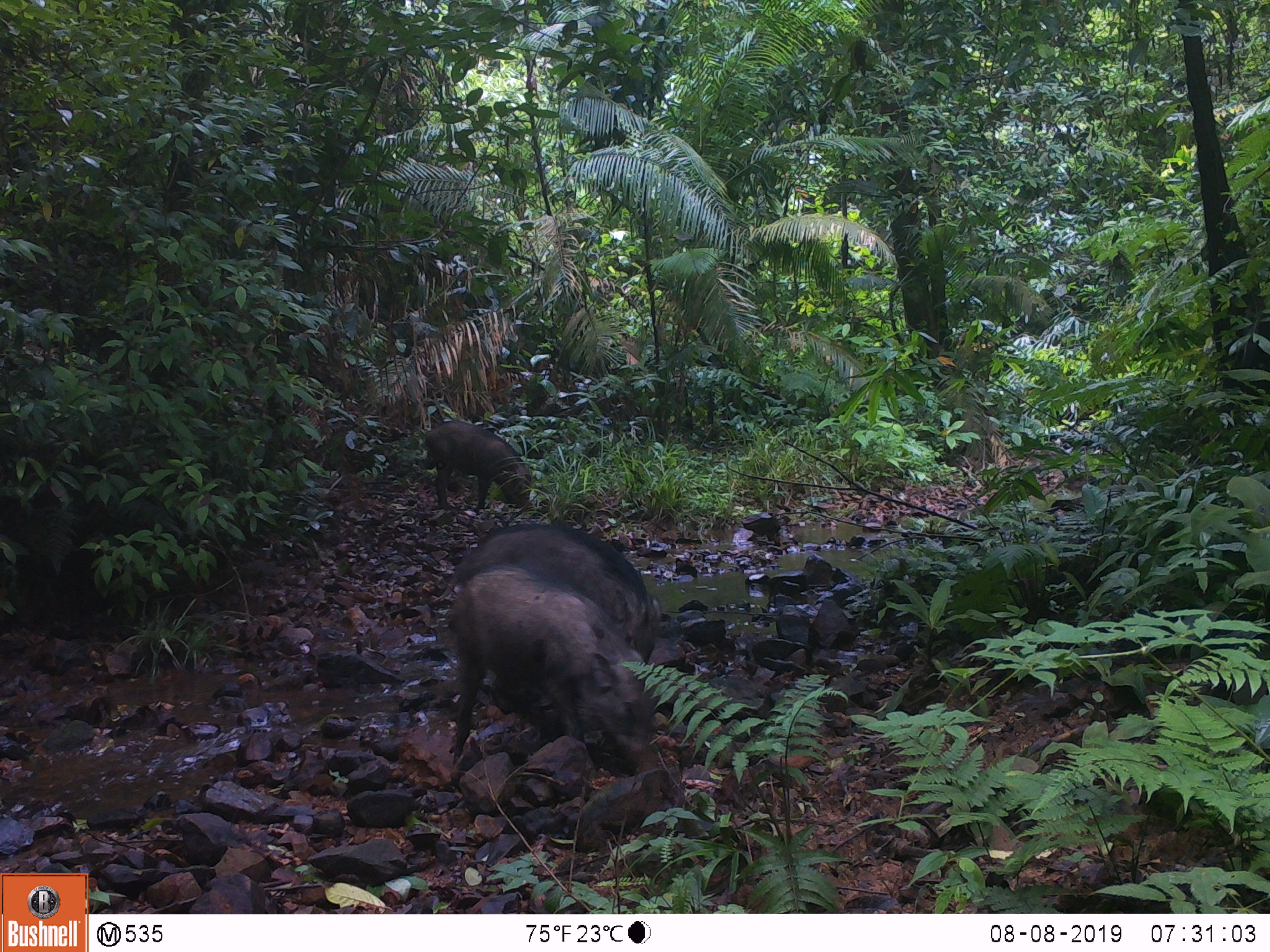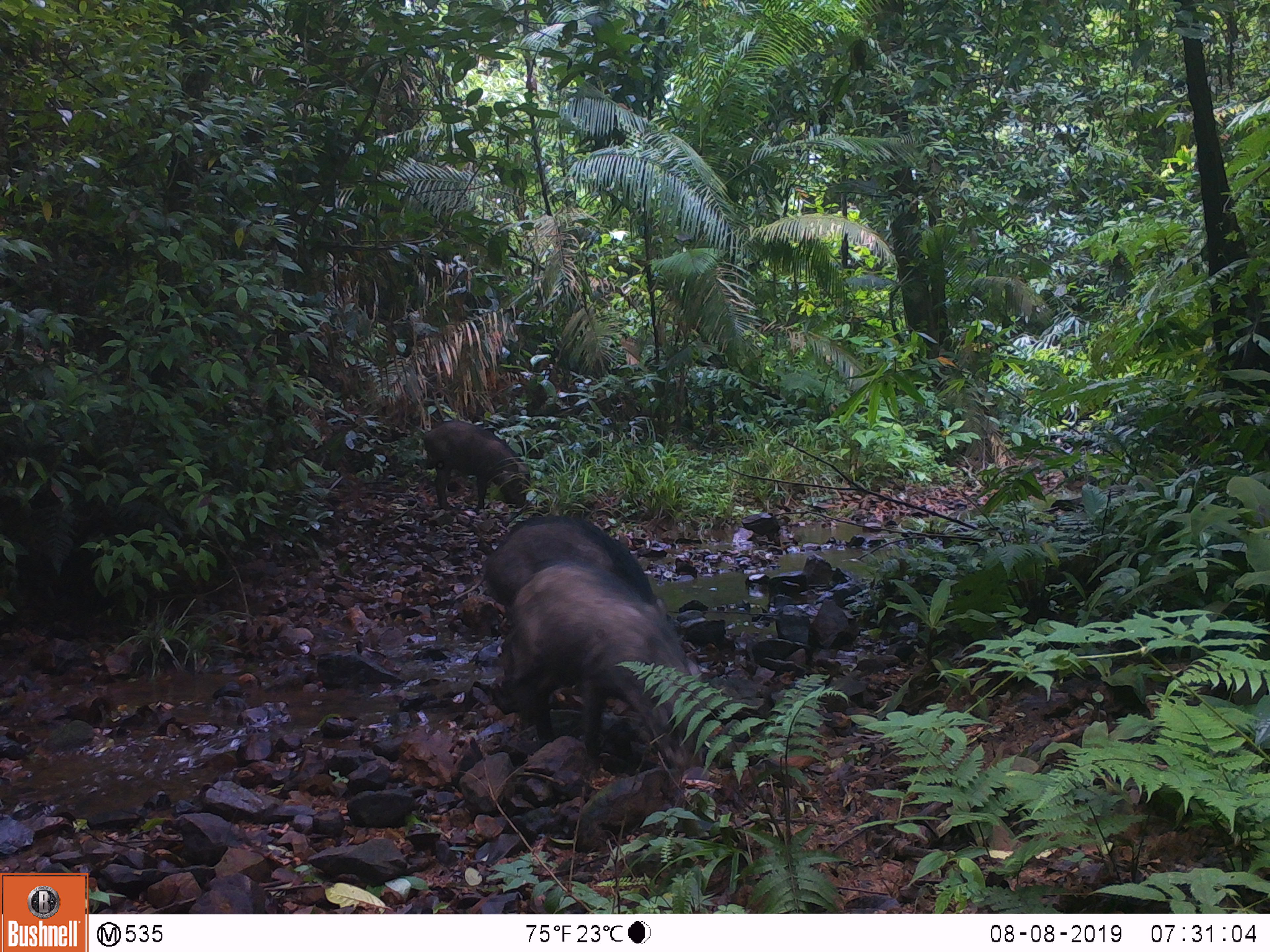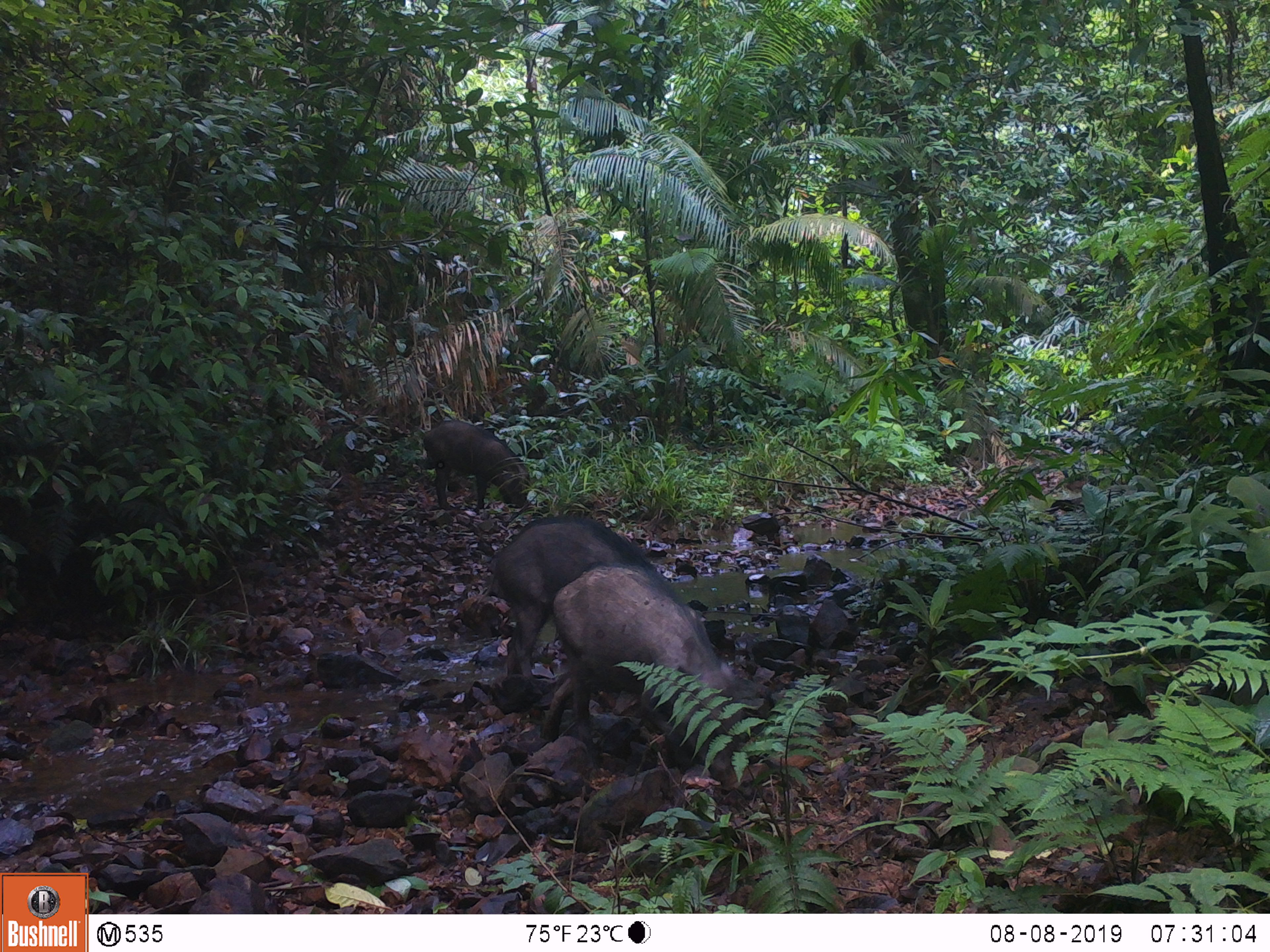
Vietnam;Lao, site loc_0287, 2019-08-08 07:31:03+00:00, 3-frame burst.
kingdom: Animalia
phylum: Chordata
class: Mammalia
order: Artiodactyla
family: Suidae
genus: Sus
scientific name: Sus scrofa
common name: eurasian wild pig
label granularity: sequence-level